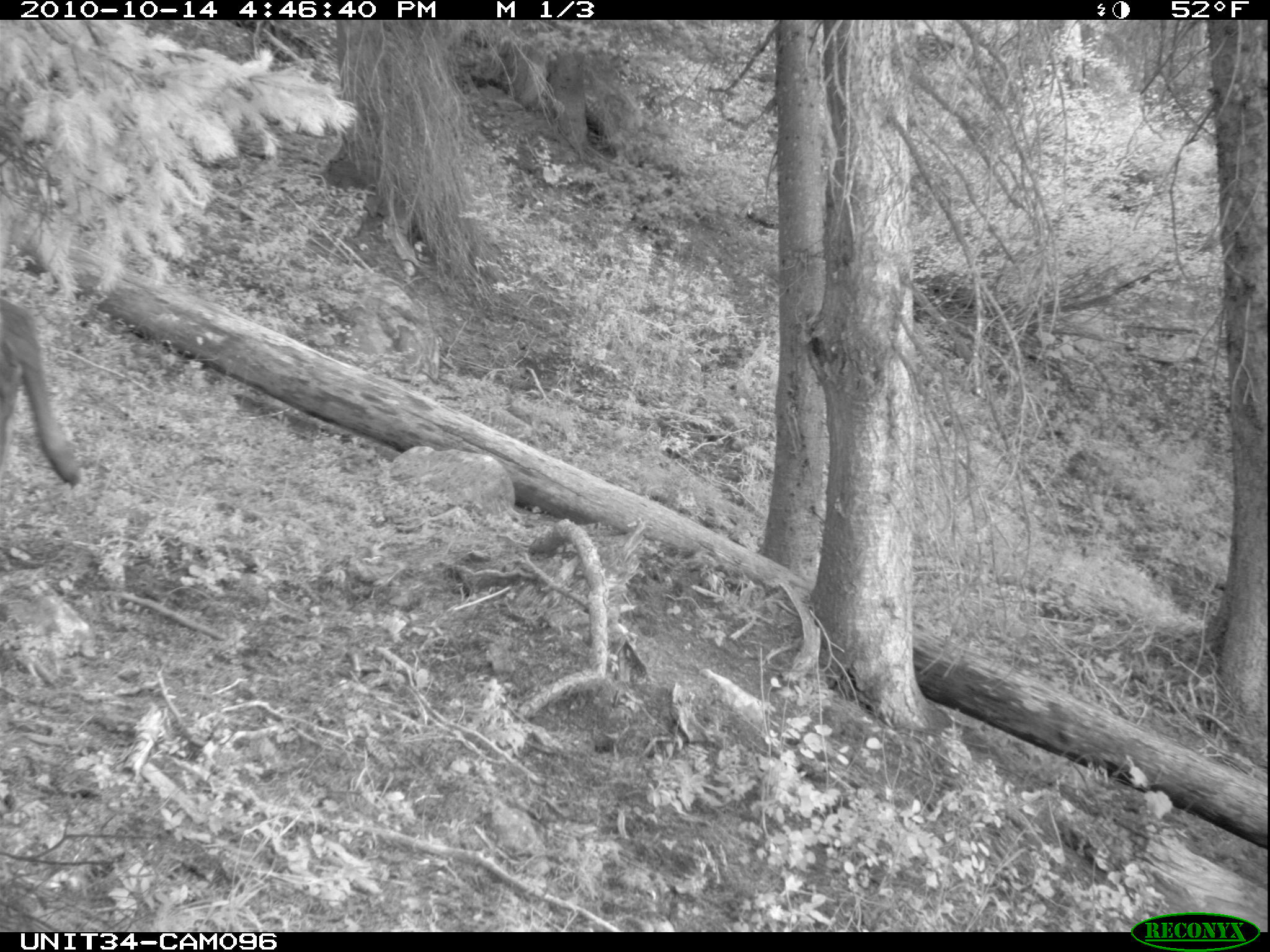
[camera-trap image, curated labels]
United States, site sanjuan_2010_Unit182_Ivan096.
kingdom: Animalia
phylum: Chordata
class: Mammalia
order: Artiodactyla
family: Cervidae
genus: Cervus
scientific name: Cervus elaphus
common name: red deer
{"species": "Cervus elaphus (red deer)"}